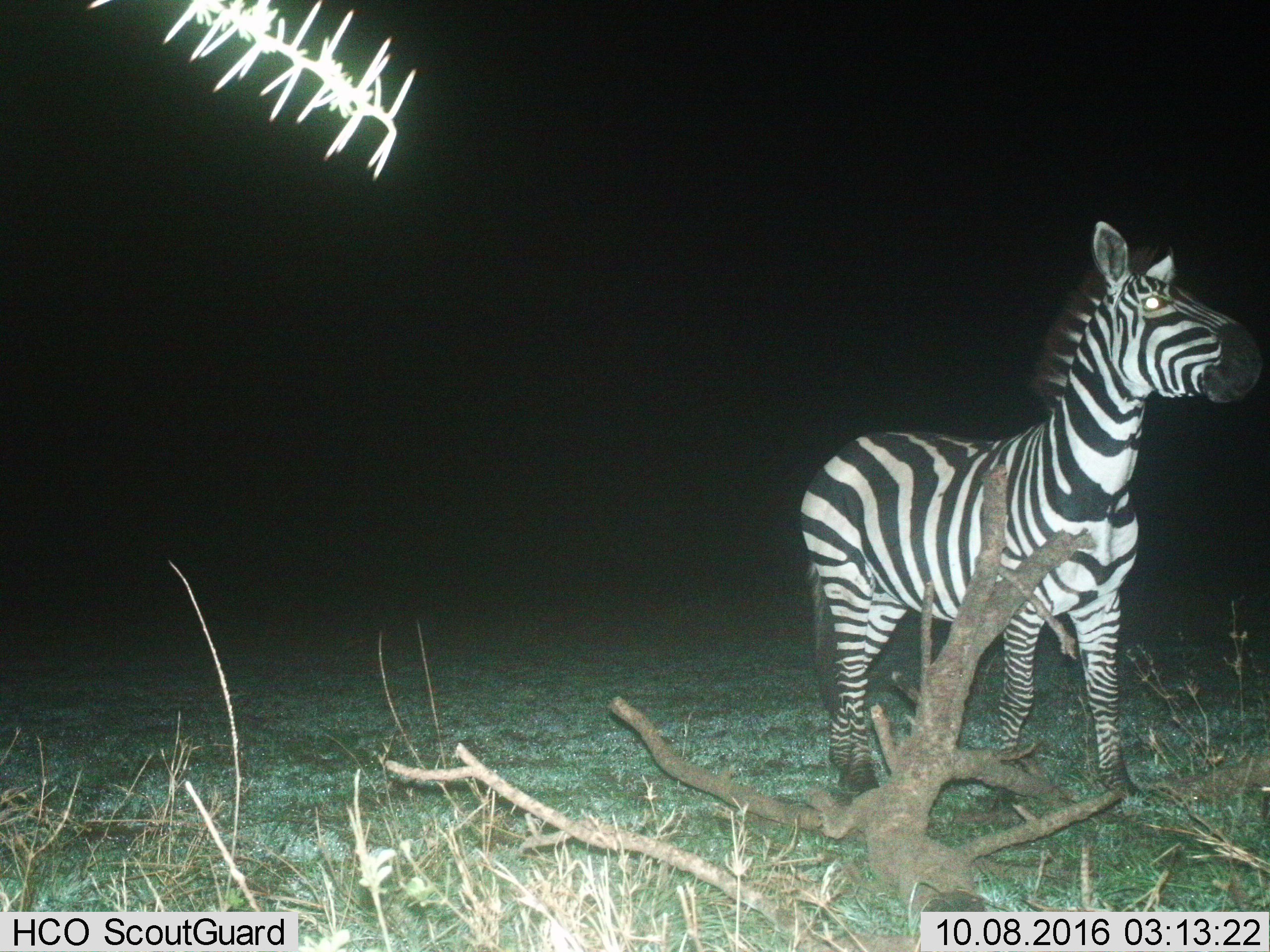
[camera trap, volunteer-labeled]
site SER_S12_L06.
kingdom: Animalia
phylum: Chordata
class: Mammalia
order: Perissodactyla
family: Equidae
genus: Equus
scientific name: Equus quagga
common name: plains zebra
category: zebraplains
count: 1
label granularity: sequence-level